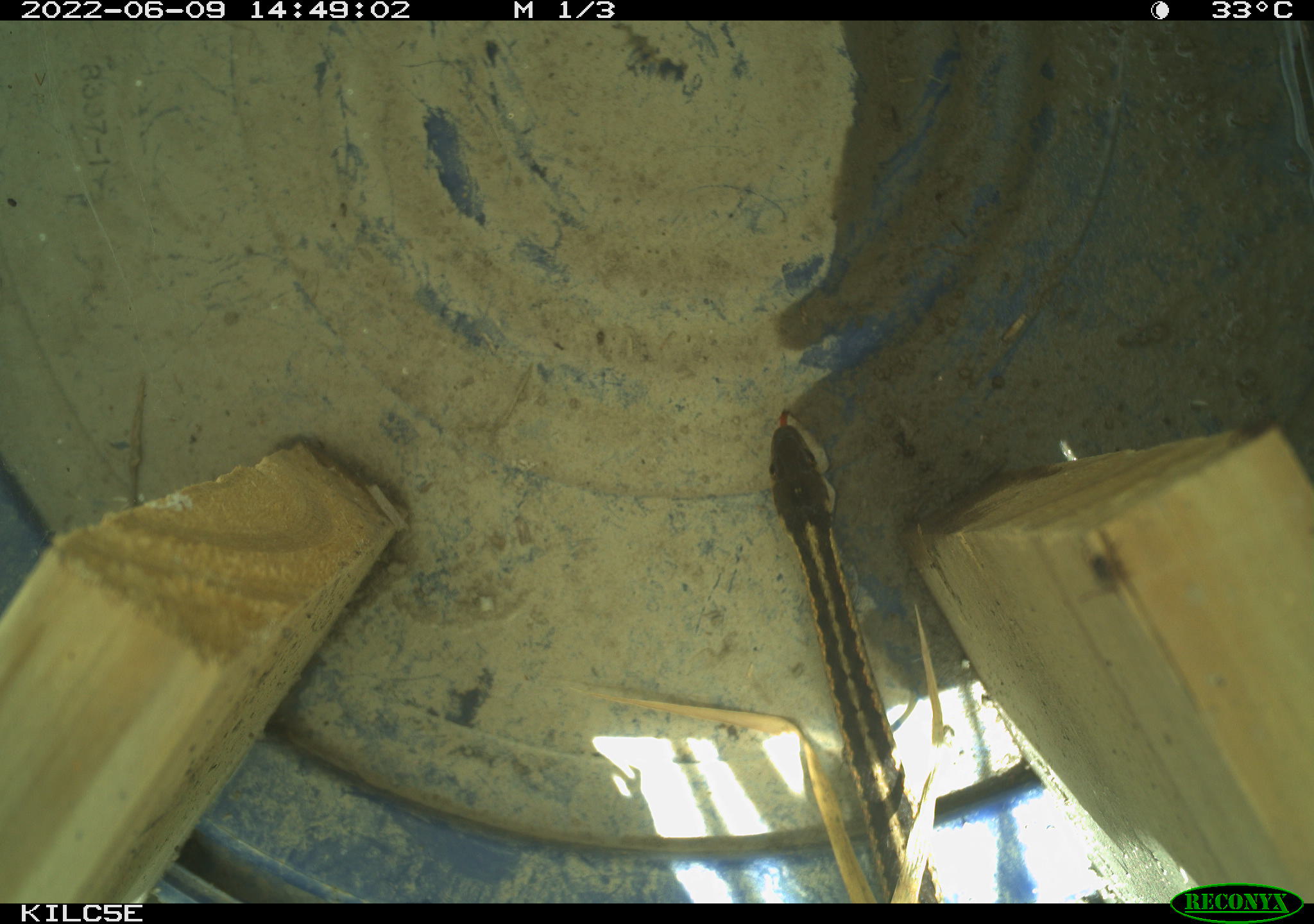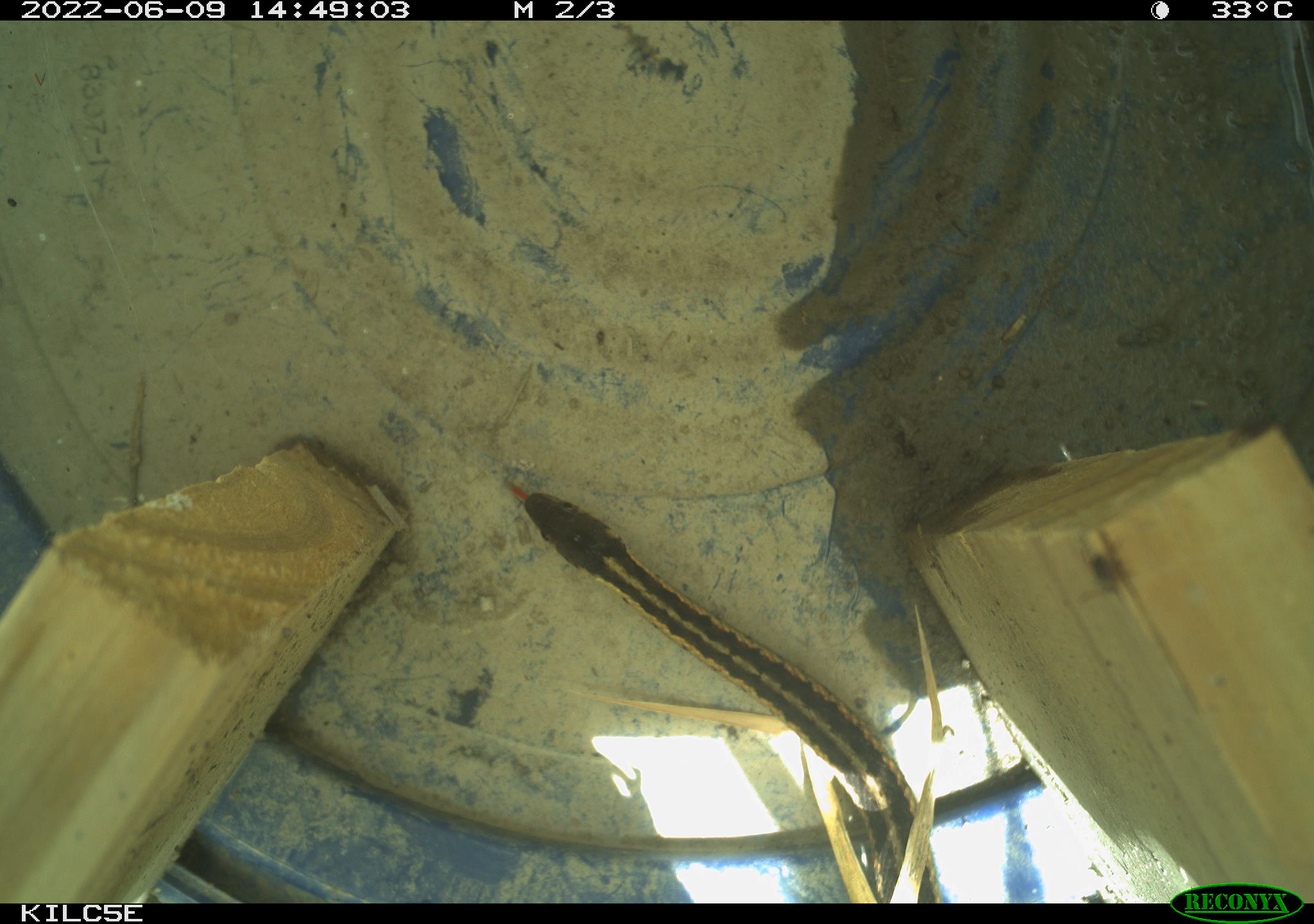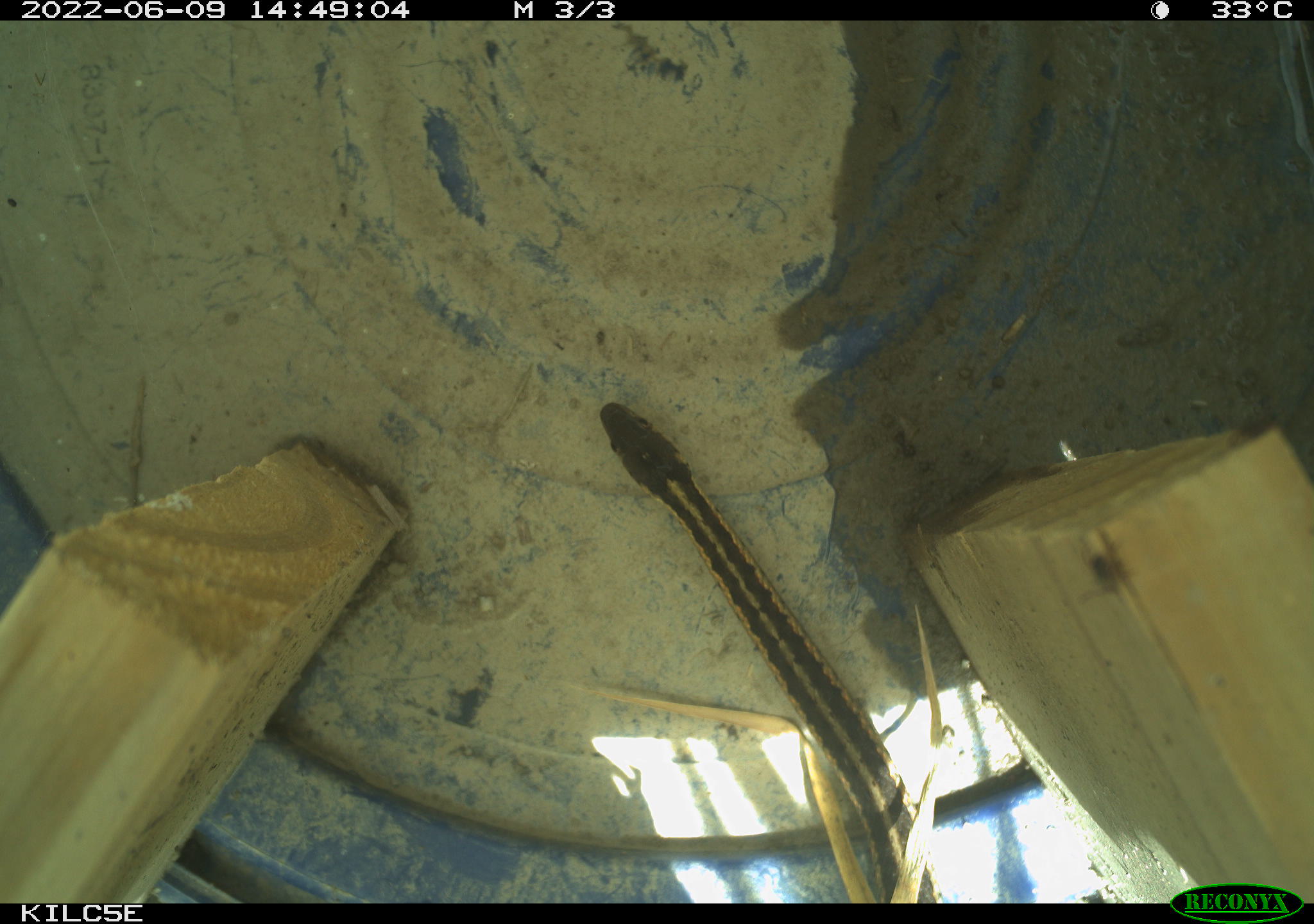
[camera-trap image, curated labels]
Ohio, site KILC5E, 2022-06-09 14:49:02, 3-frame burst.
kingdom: Animalia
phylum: Chordata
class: Reptilia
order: Squamata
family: Colubridae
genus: Thamnophis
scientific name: Thamnophis sirtalis sirtalis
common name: eastern gartersnake